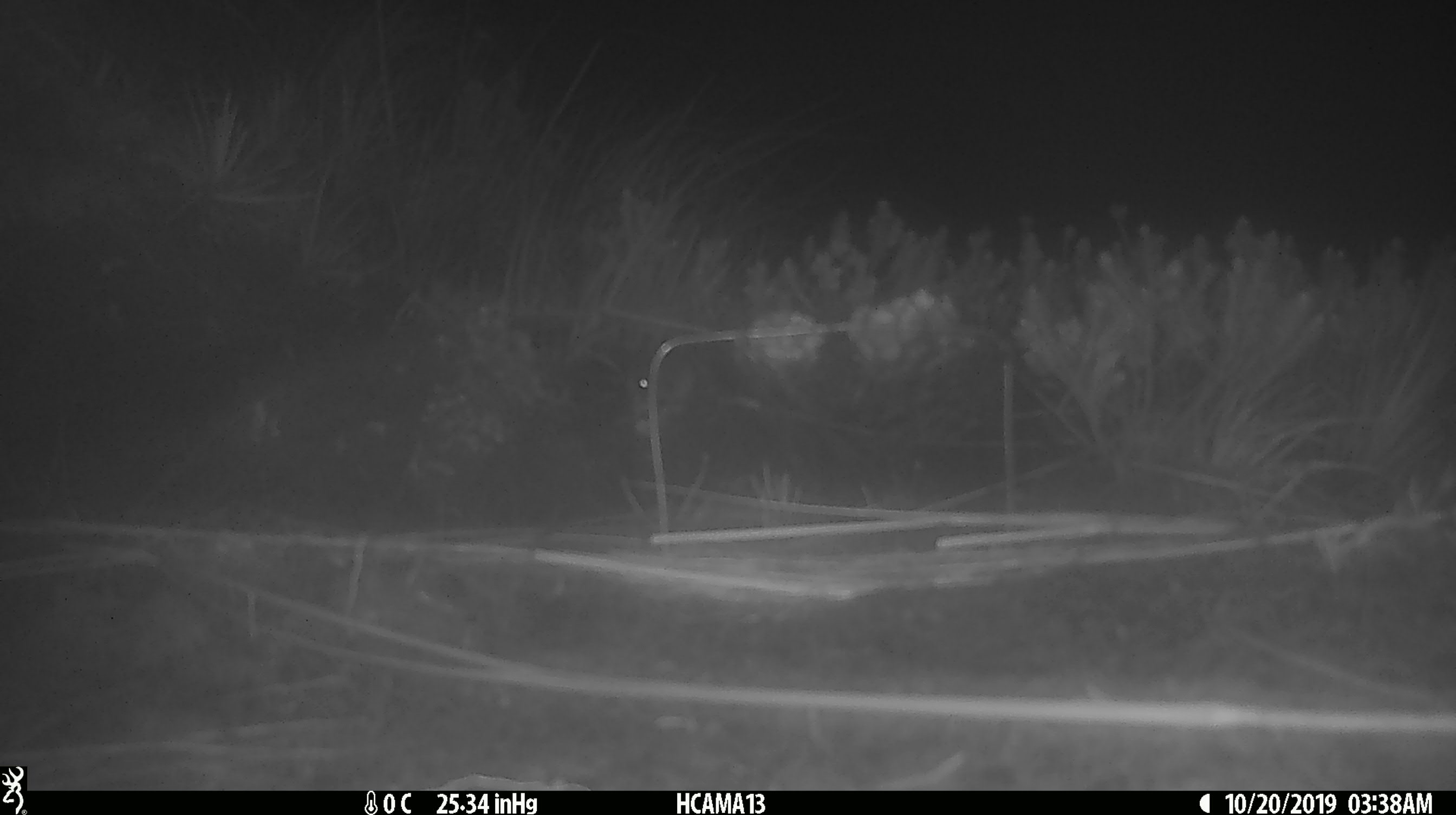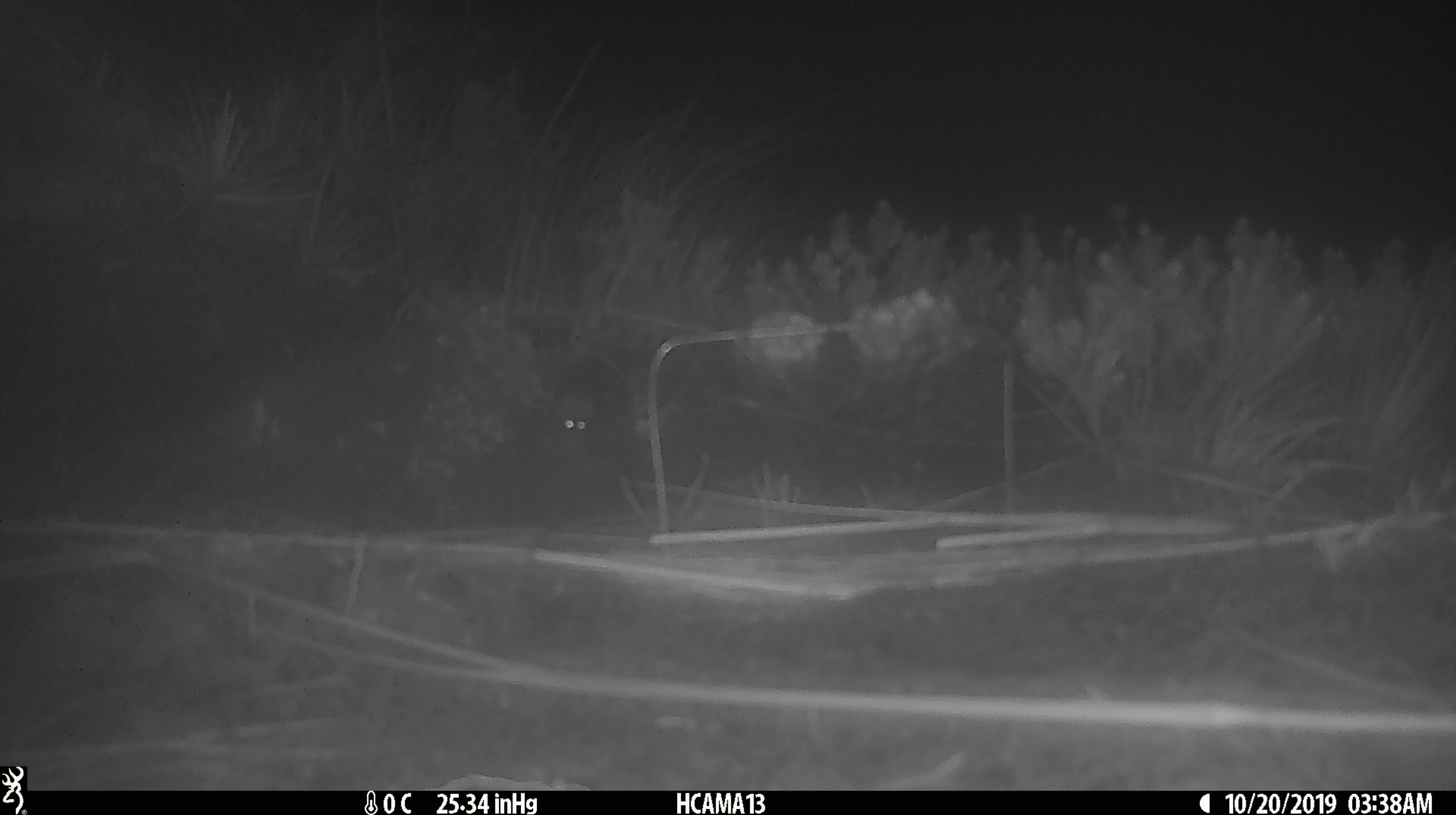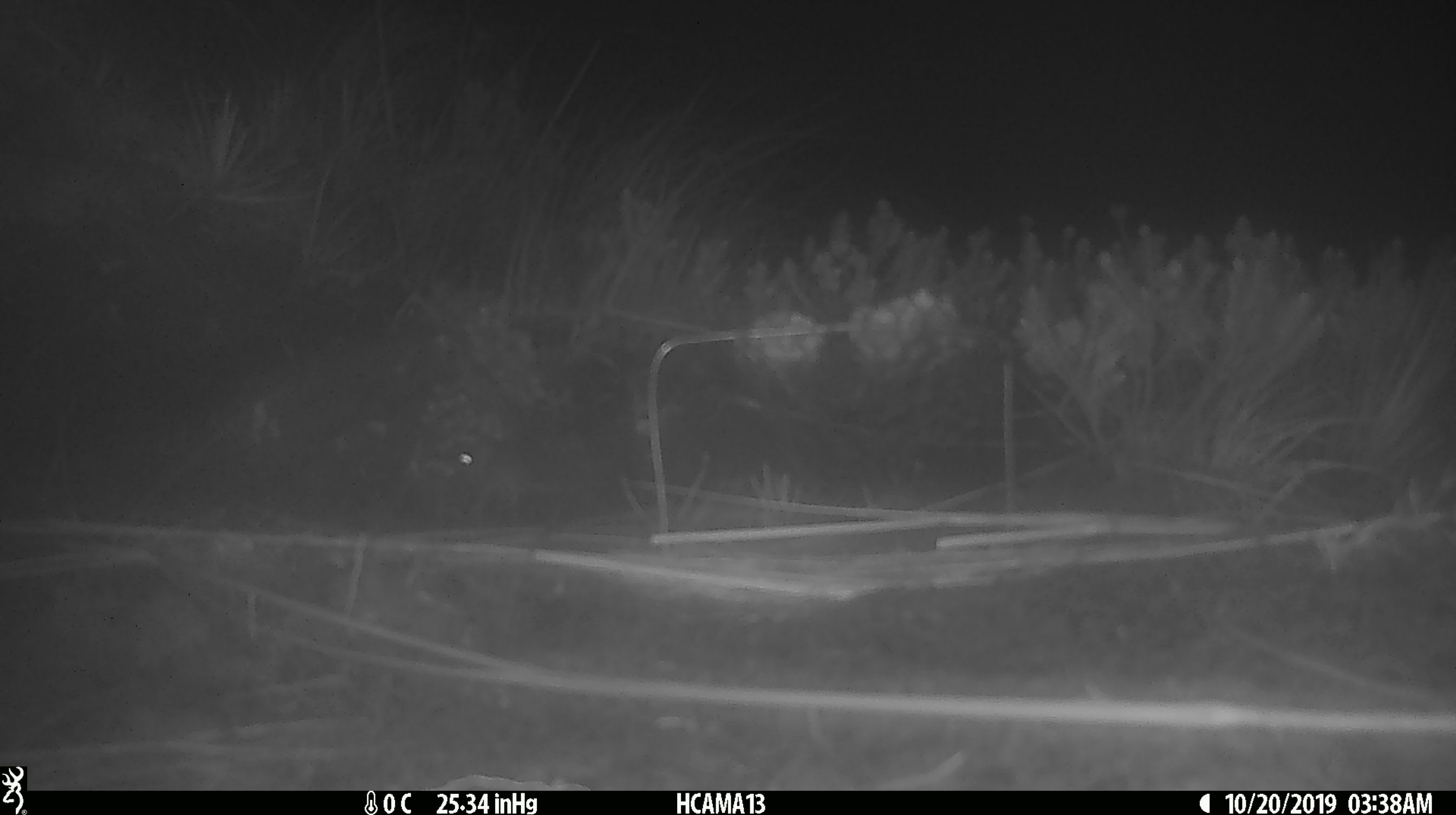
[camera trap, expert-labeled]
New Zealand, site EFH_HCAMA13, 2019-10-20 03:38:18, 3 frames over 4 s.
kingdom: Animalia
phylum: Chordata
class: Mammalia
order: Rodentia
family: Muridae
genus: Mus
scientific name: Mus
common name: mouse